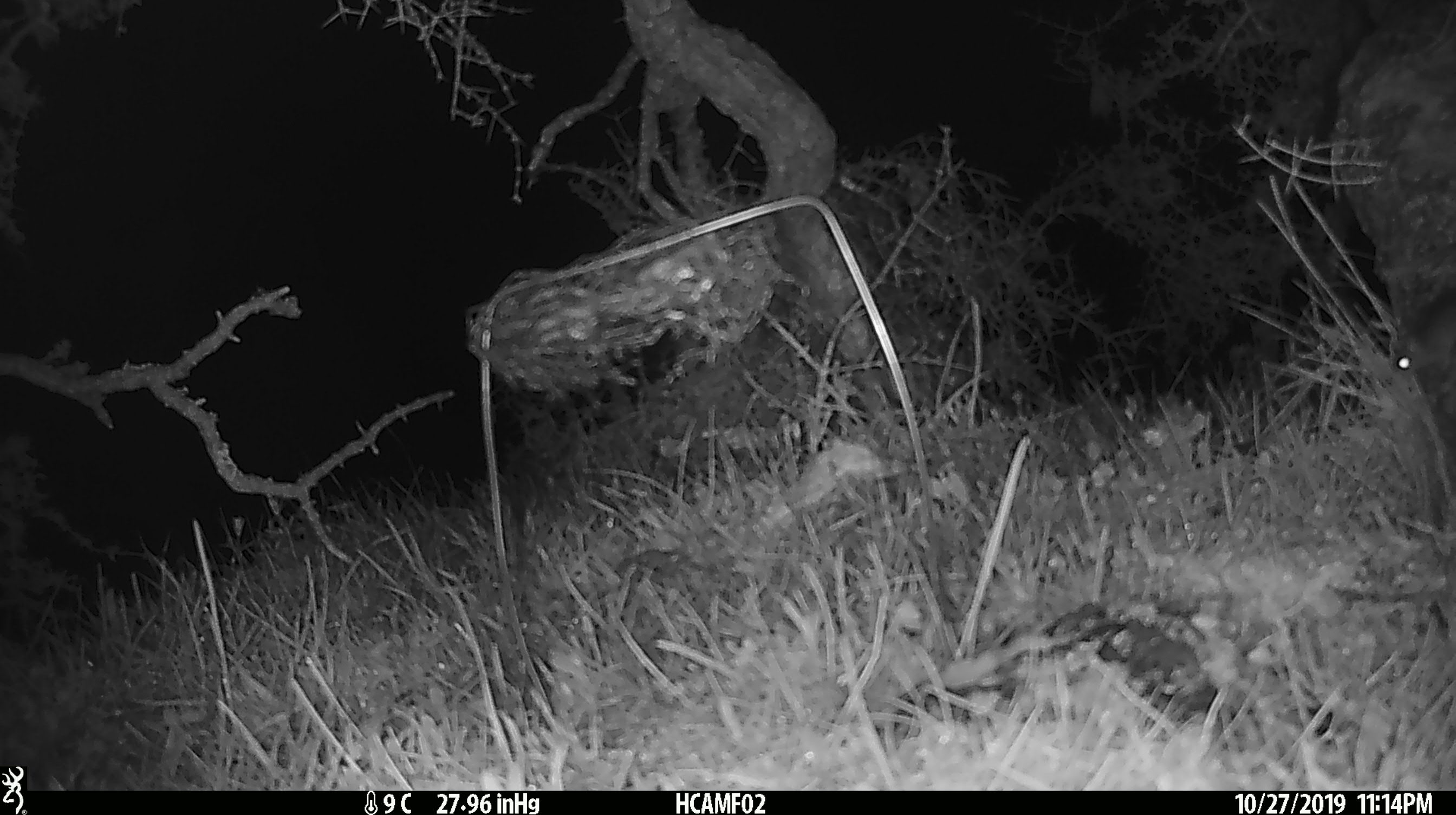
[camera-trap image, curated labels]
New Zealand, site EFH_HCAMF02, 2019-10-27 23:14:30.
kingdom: Animalia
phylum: Chordata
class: Mammalia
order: Rodentia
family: Muridae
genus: Mus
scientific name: Mus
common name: mouse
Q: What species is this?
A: Mouse (Mus).